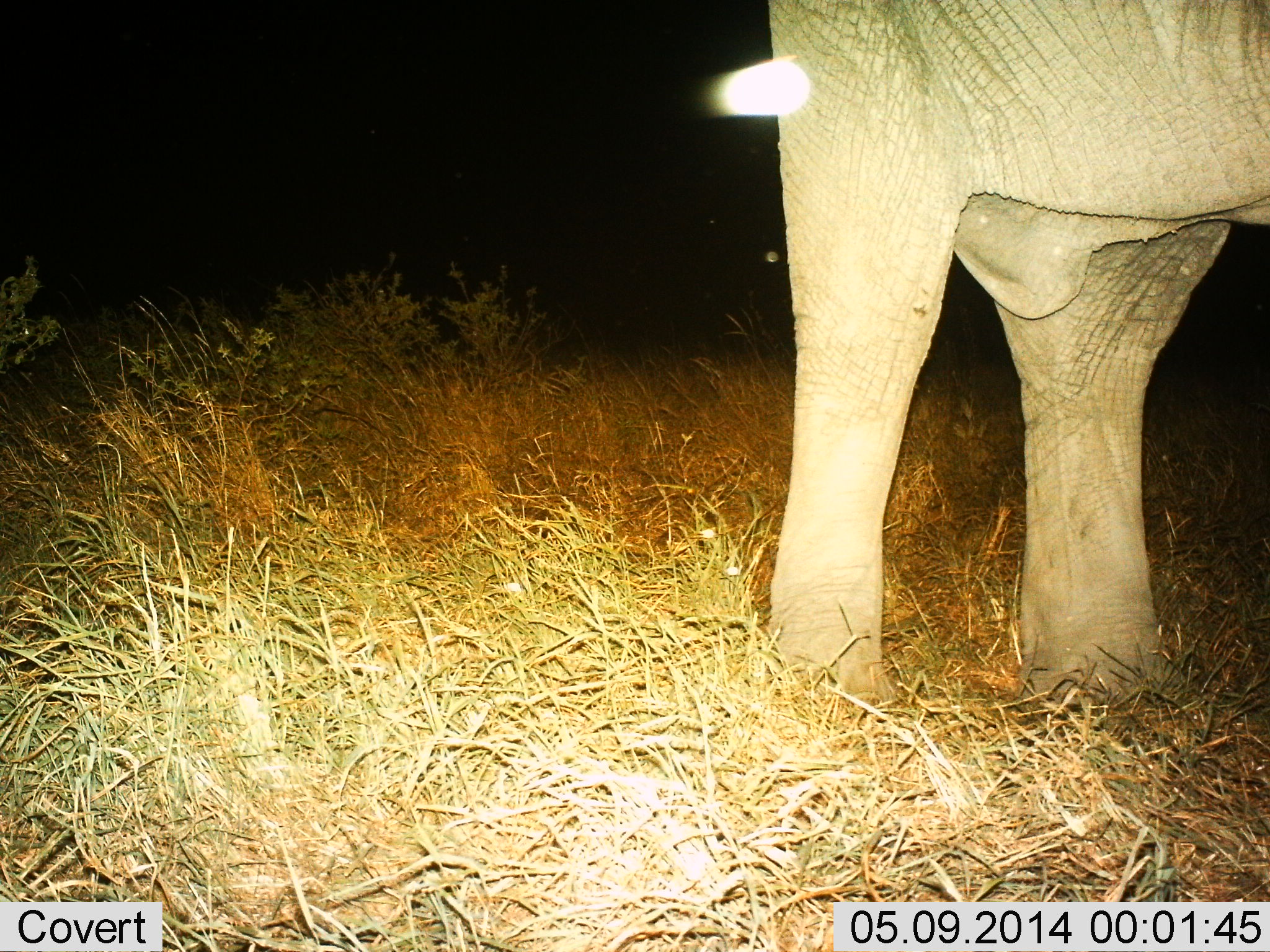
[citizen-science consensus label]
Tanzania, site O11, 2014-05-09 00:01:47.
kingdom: Animalia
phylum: Chordata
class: Mammalia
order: Proboscidea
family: Elephantidae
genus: Loxodonta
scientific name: Loxodonta africana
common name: african bush elephant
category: elephant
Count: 1.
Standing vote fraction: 91%.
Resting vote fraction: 0%.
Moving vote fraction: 9%.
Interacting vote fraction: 0%.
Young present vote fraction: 0%.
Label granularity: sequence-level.